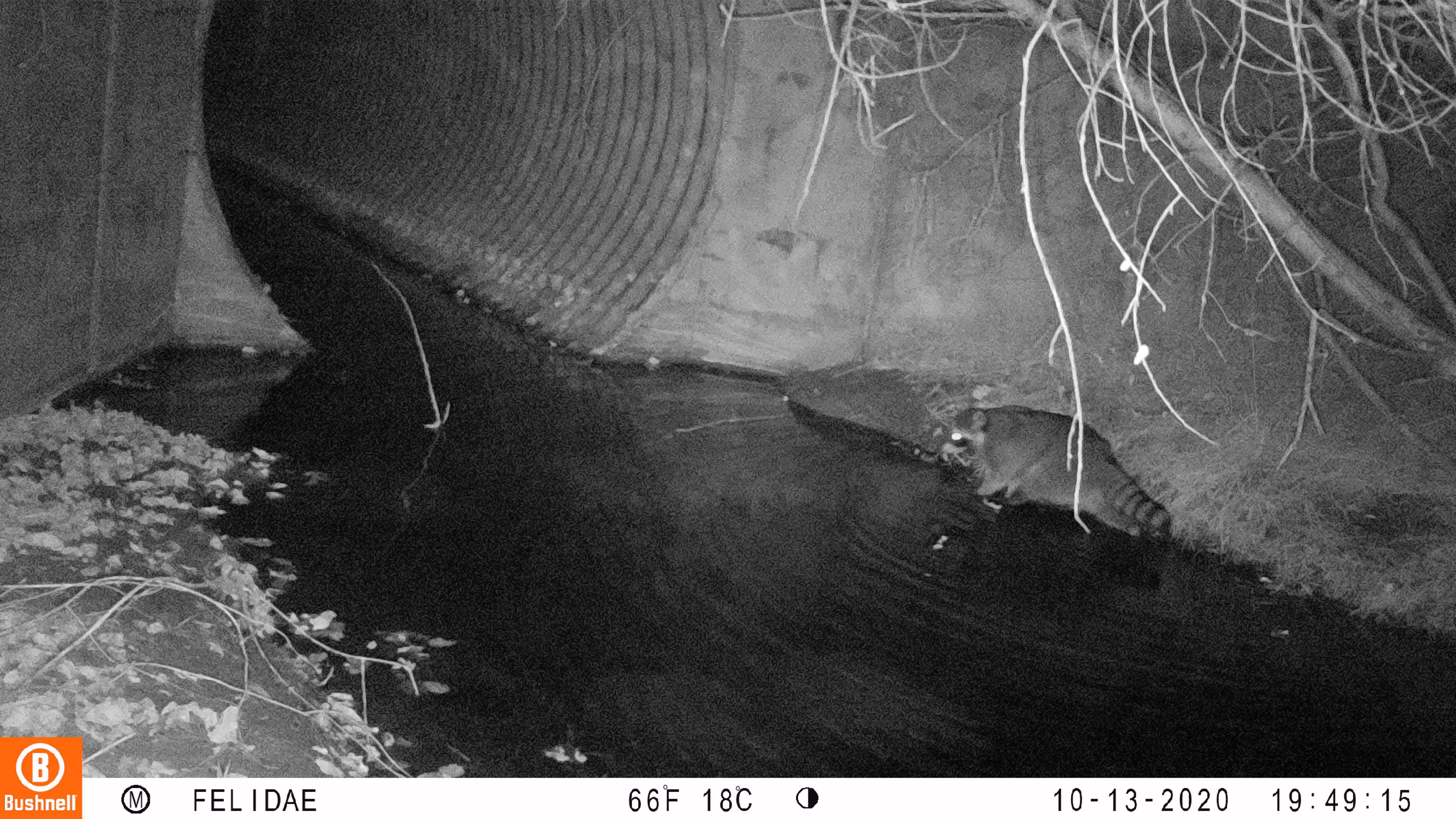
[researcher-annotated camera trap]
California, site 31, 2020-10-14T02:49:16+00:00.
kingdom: Animalia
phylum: Chordata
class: Mammalia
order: Carnivora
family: Procyonidae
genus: Procyon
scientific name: Procyon lotor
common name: raccoon